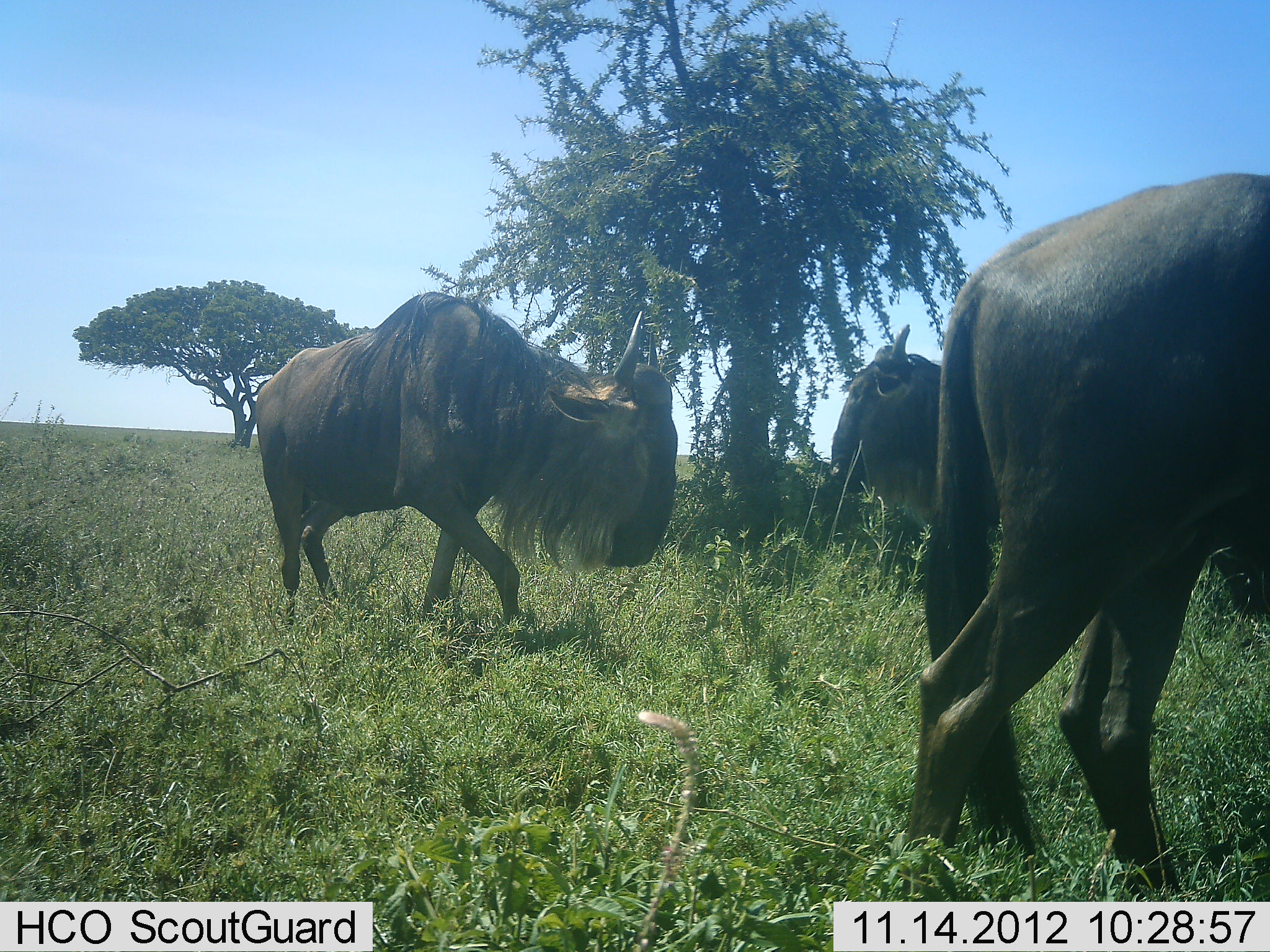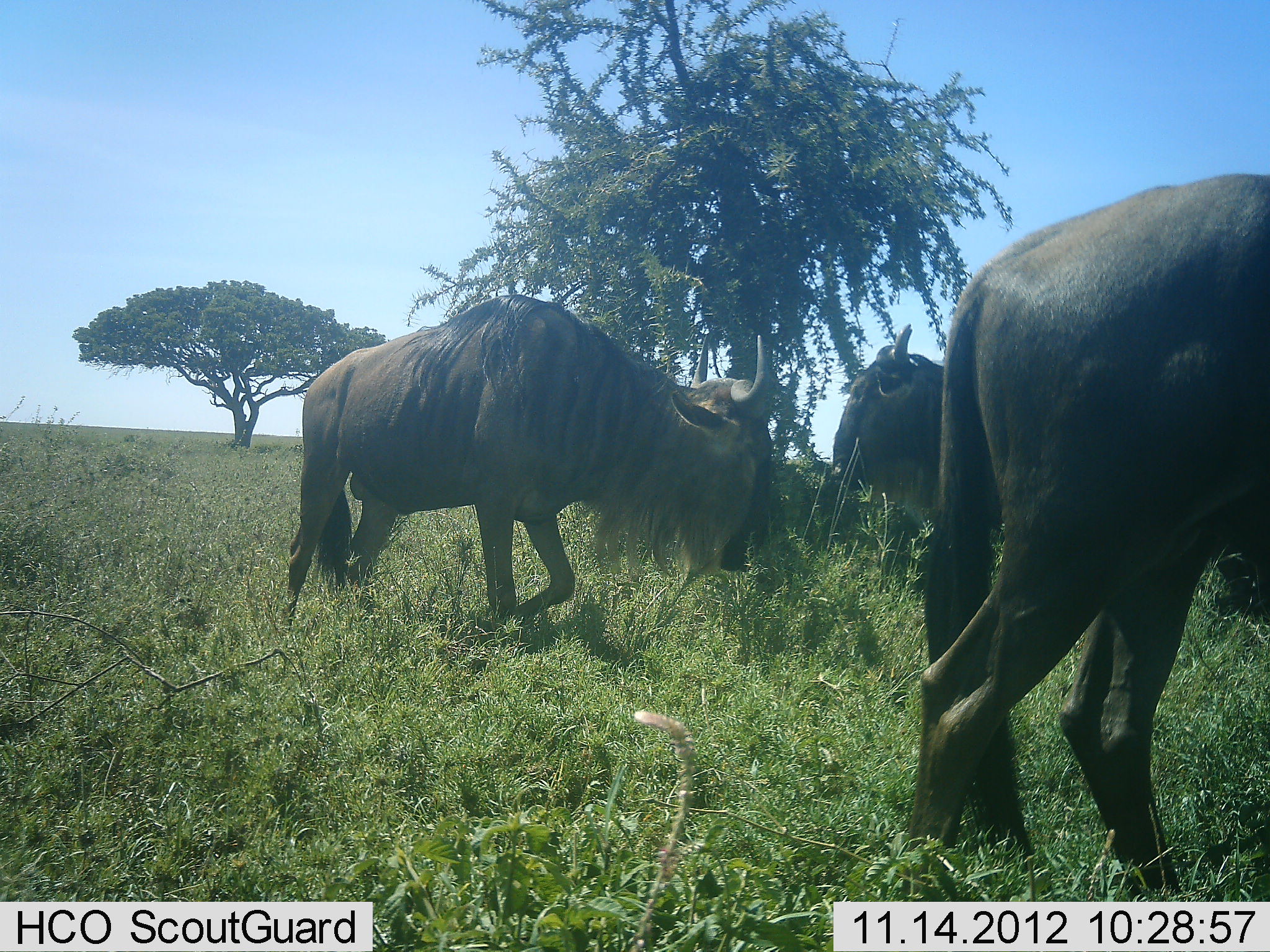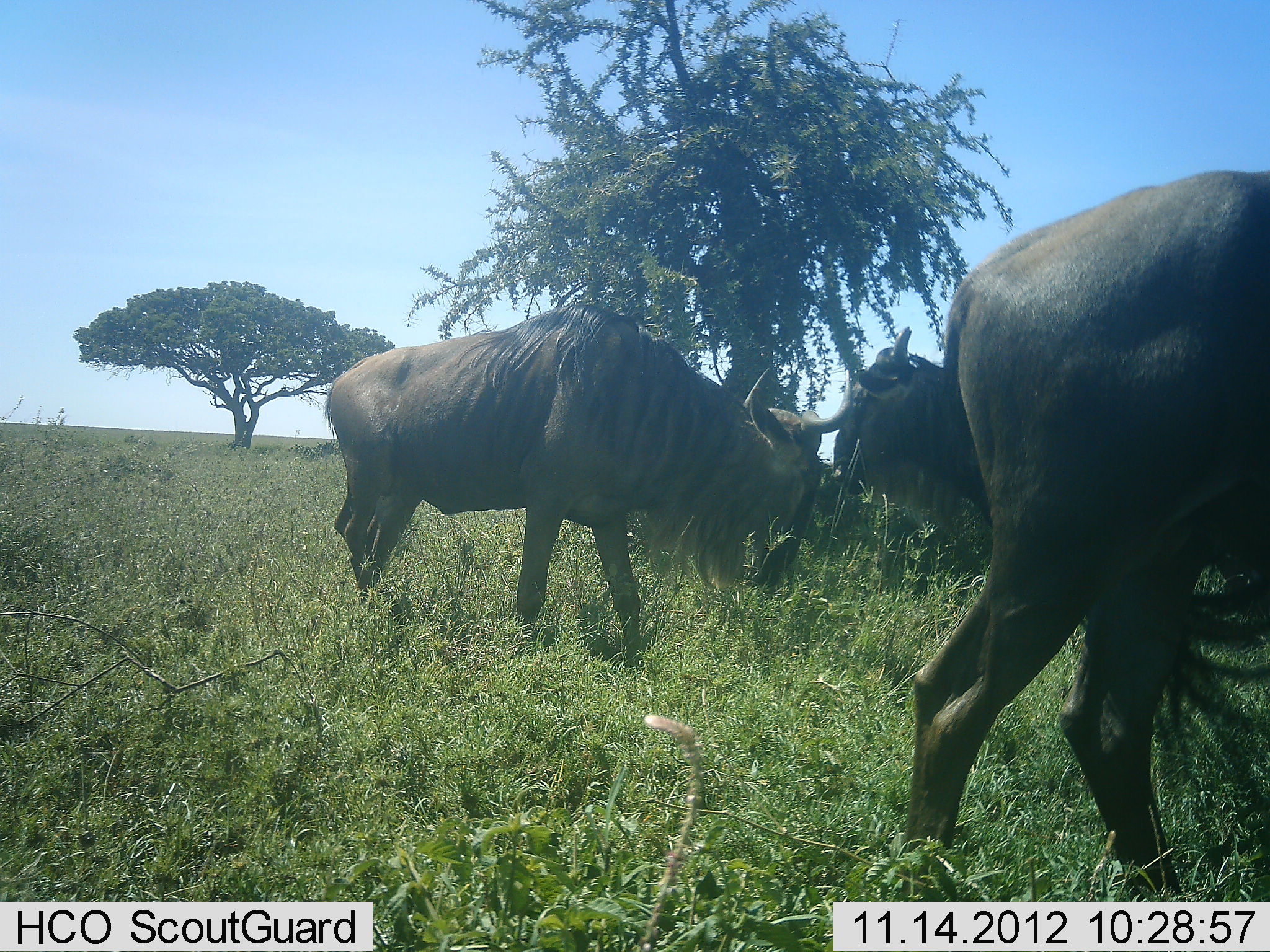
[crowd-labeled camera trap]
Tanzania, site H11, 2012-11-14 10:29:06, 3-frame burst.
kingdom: Animalia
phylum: Chordata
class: Mammalia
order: Artiodactyla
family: Bovidae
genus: Connochaetes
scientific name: Connochaetes taurinus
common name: blue wildebeest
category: wildebeest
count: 3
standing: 70%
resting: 0%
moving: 50%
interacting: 0%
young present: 0%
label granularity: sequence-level